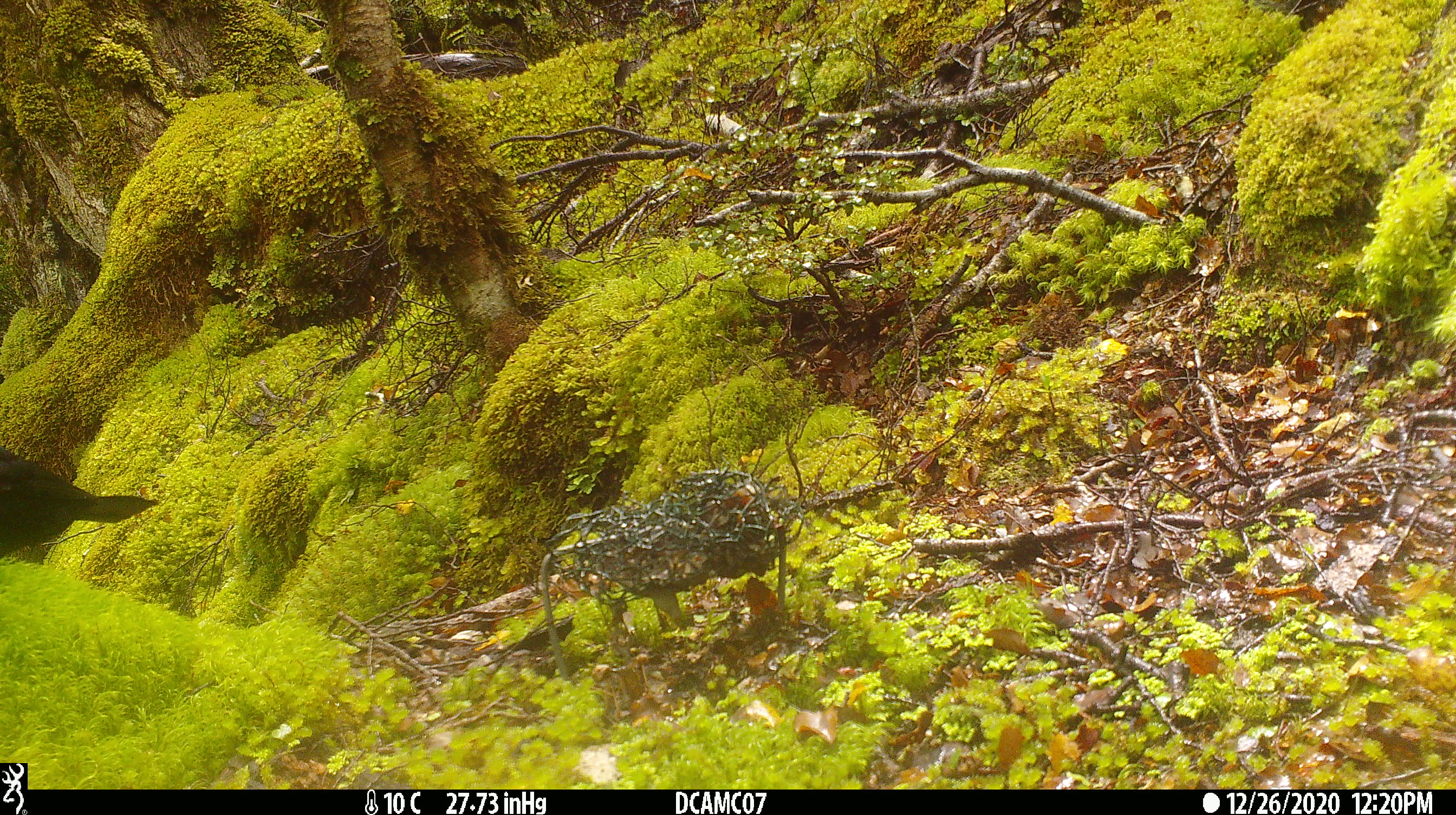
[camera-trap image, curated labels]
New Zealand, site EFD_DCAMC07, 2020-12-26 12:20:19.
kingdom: Animalia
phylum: Chordata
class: Aves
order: Passeriformes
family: Turdidae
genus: Turdus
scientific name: Turdus merula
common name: eurasian blackbird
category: blackbird